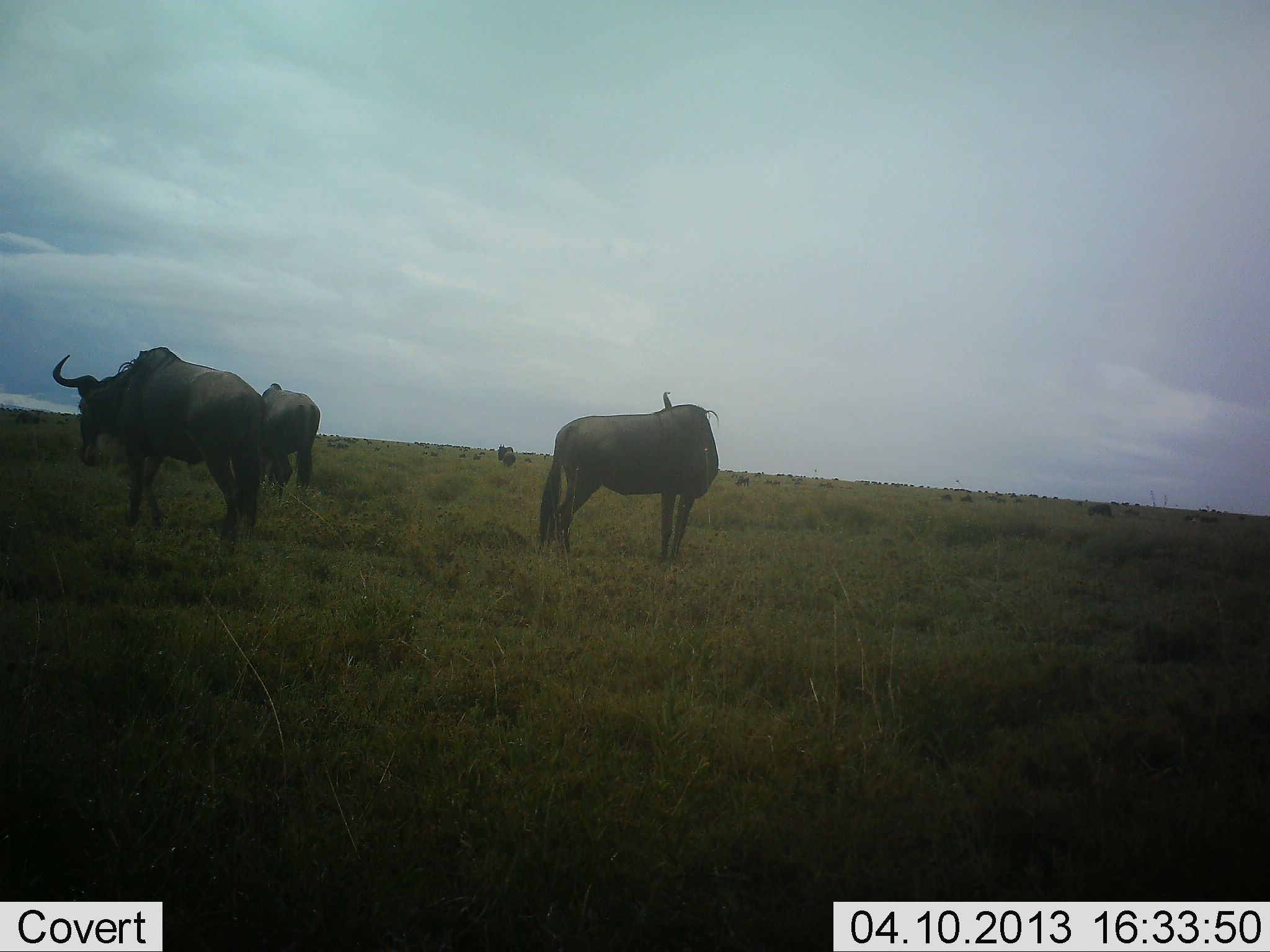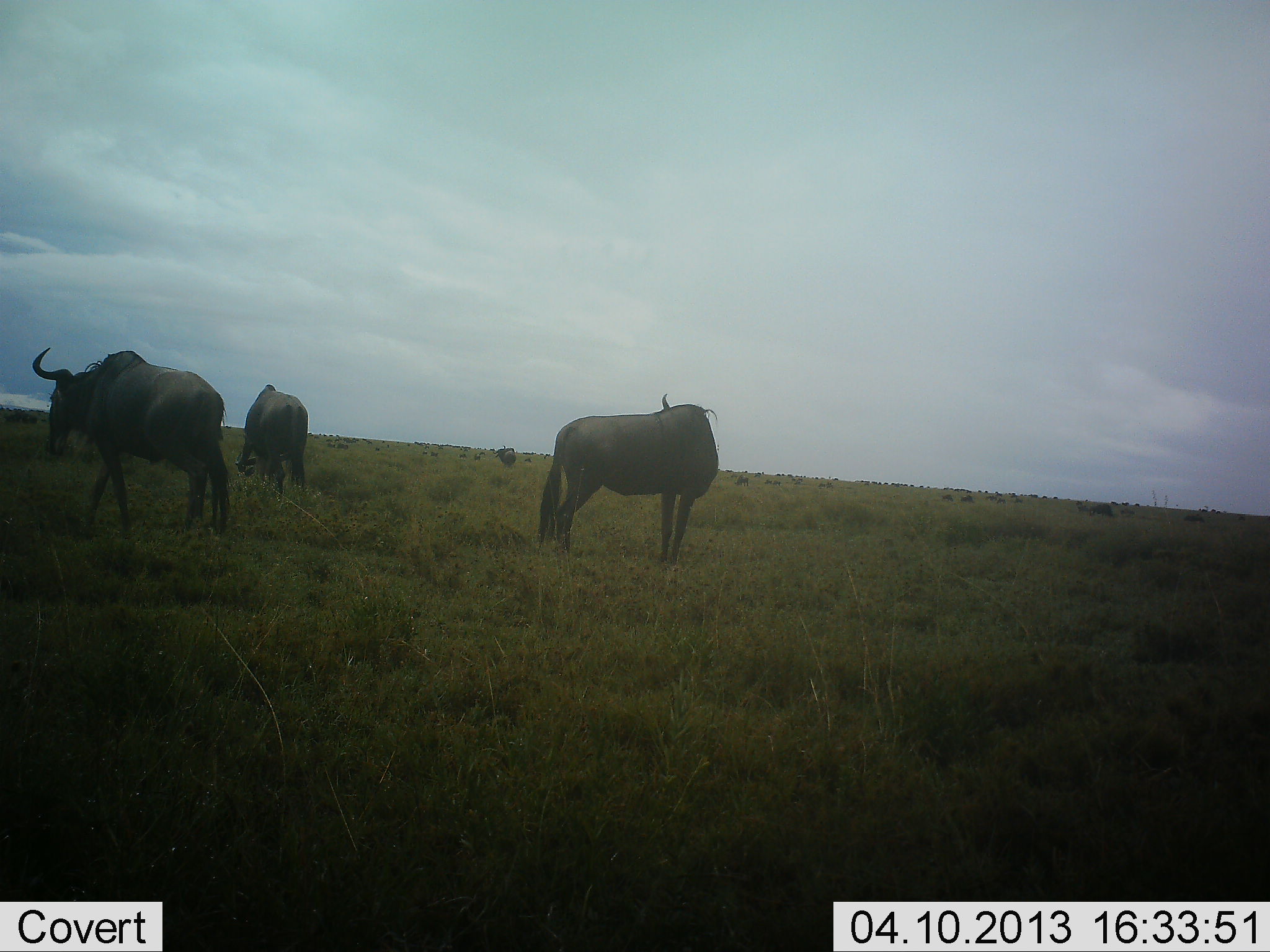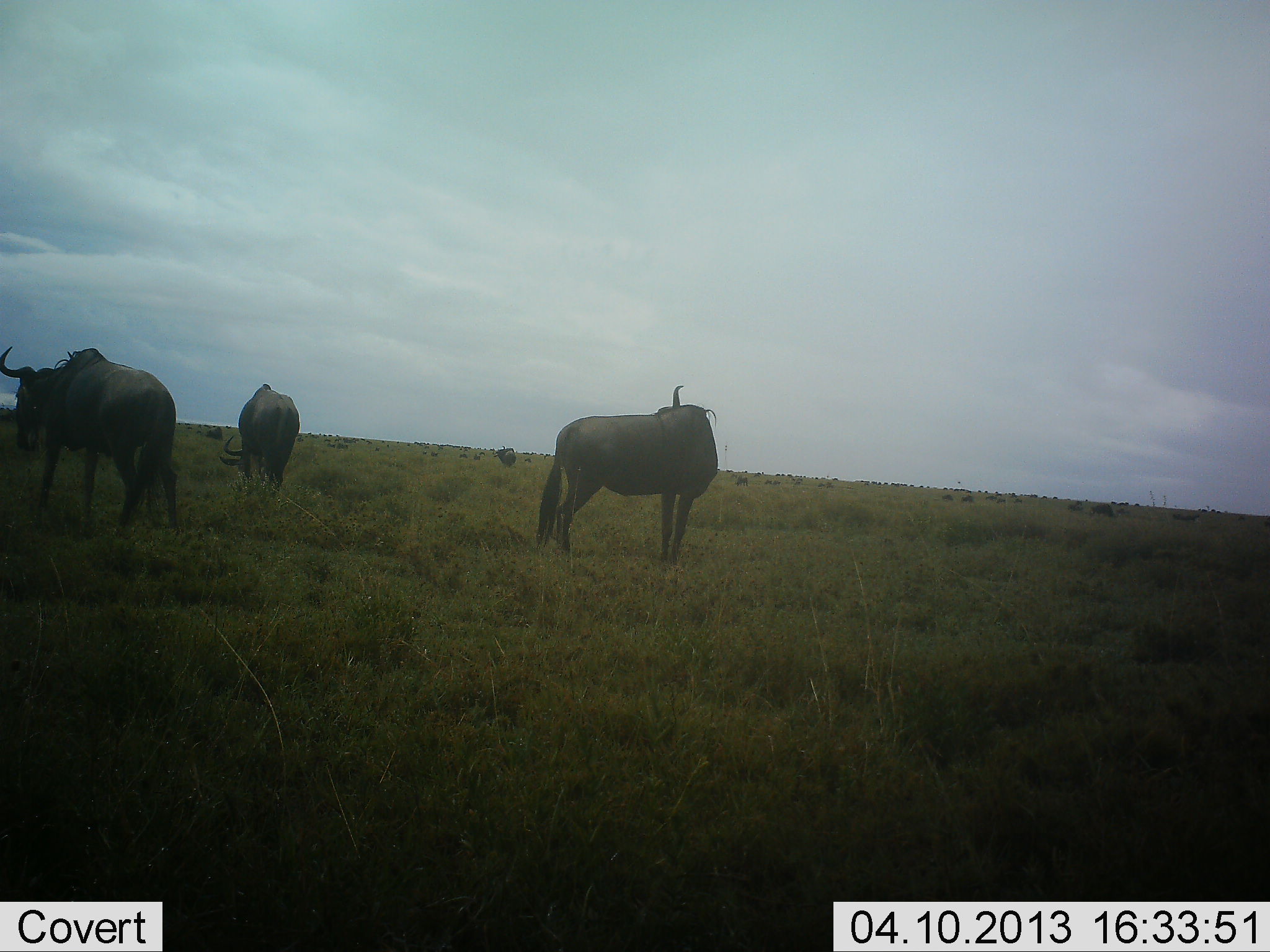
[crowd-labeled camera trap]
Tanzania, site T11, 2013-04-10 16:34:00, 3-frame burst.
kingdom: Animalia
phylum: Chordata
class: Mammalia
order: Artiodactyla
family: Bovidae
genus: Connochaetes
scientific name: Connochaetes taurinus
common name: blue wildebeest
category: wildebeest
Wildebeest (blue wildebeest) (Connochaetes taurinus), count 4. Behavior (volunteer vote fractions): standing 72%, resting 5%, moving 63%, interacting 2%. Young present (vote fraction): 0%. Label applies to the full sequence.